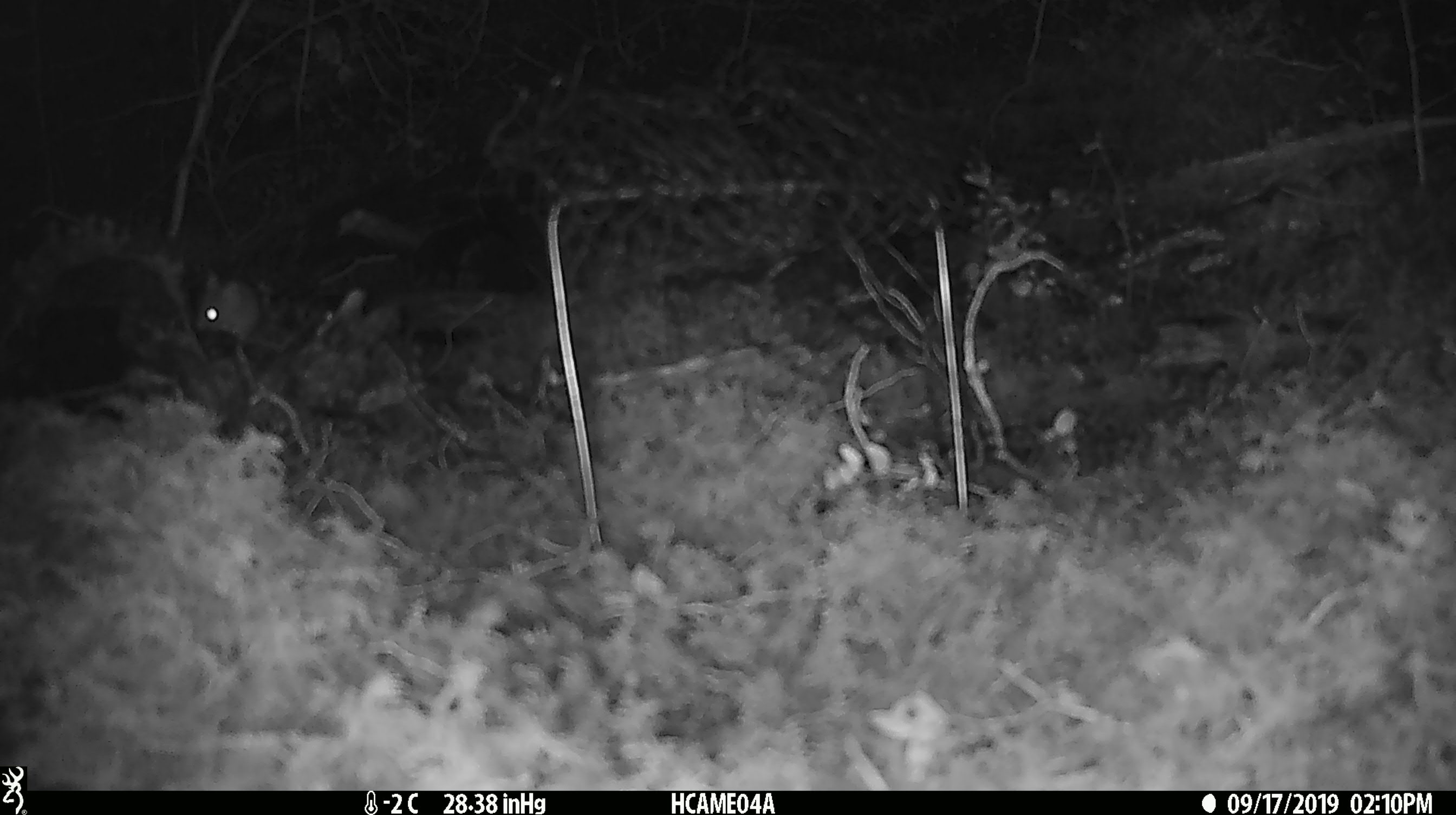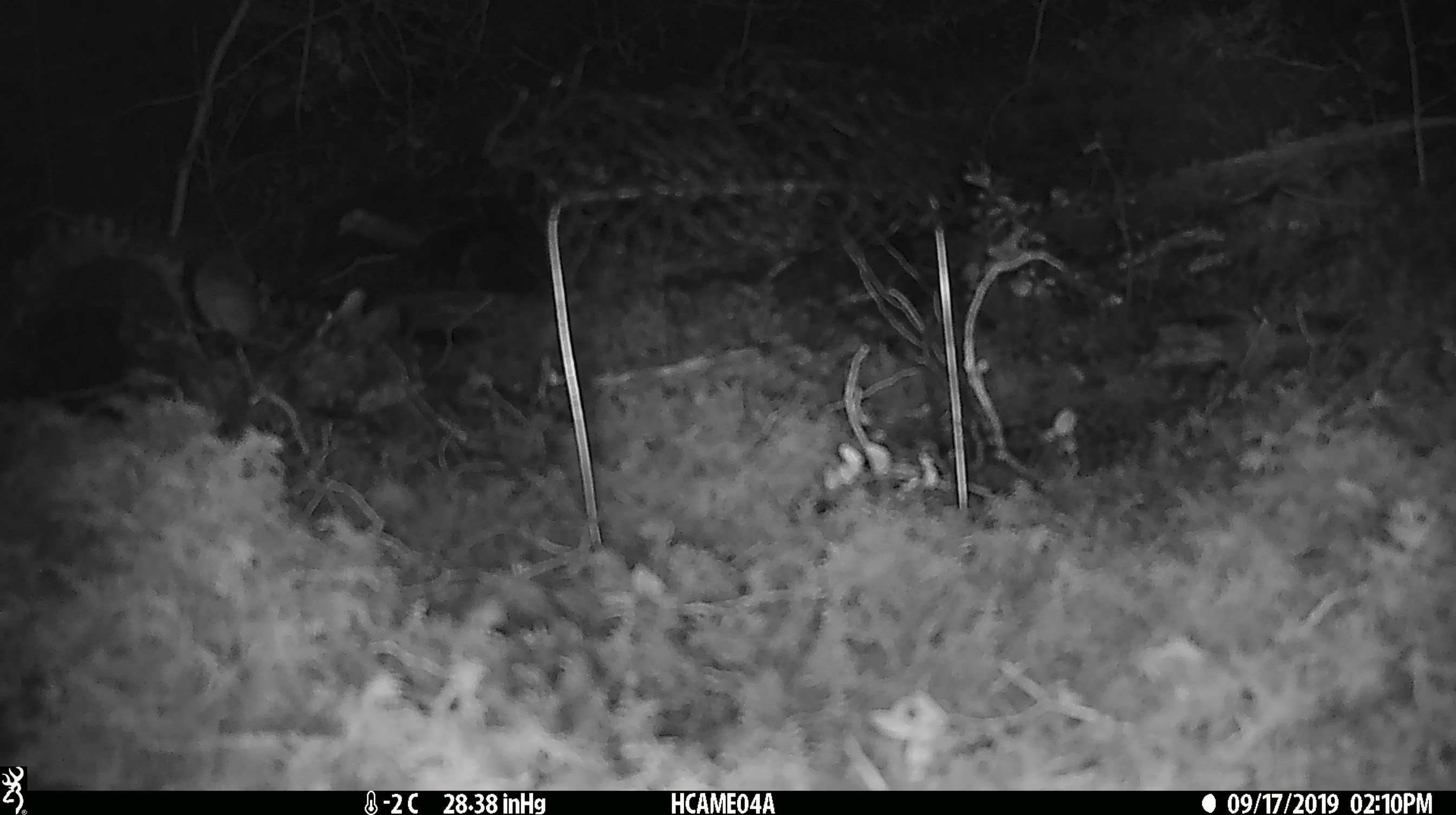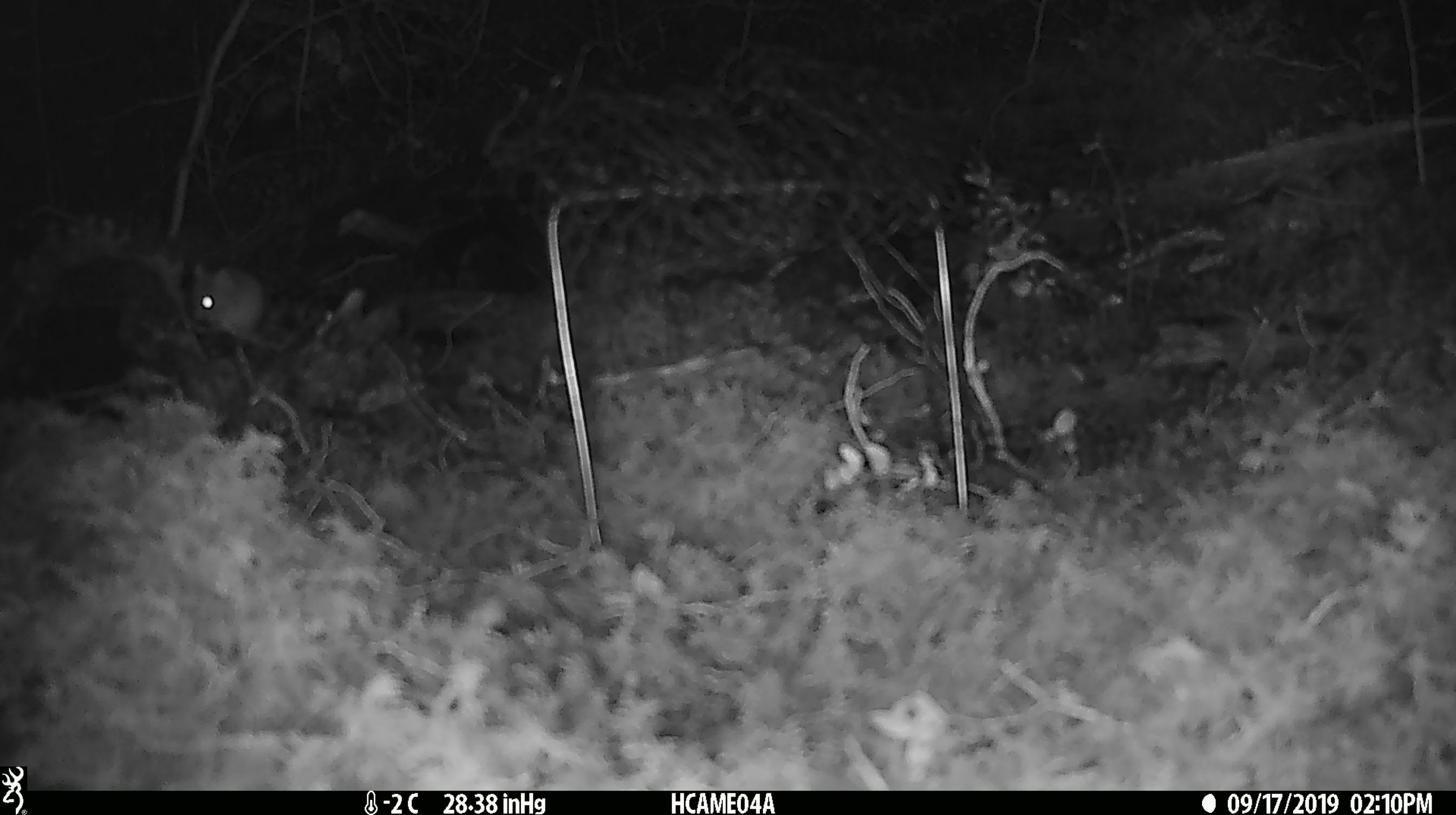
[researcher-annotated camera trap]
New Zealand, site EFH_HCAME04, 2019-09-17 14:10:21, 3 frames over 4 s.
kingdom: Animalia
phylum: Chordata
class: Mammalia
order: Rodentia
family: Muridae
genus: Mus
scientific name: Mus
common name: mouse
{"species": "mouse (Mus)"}